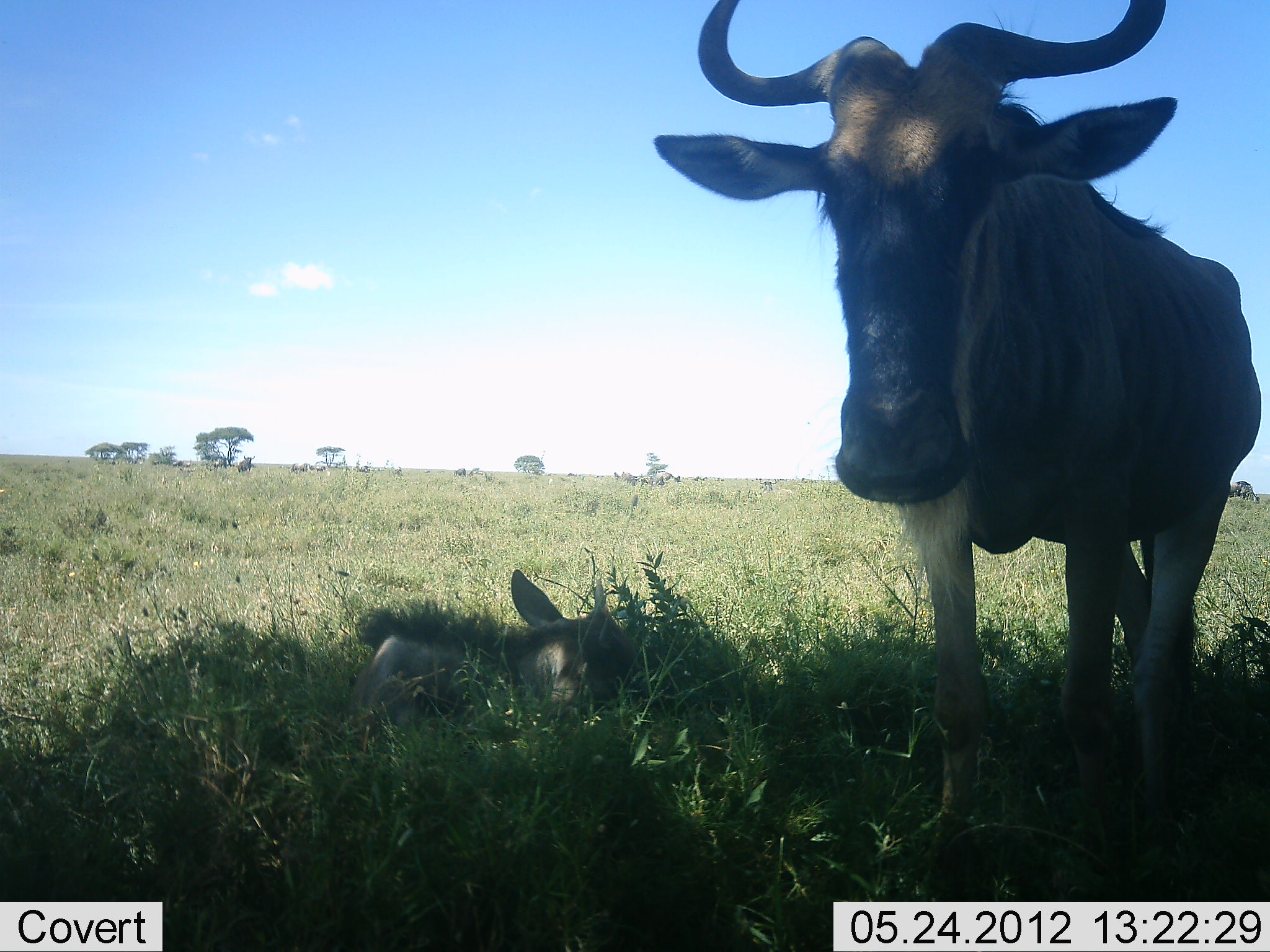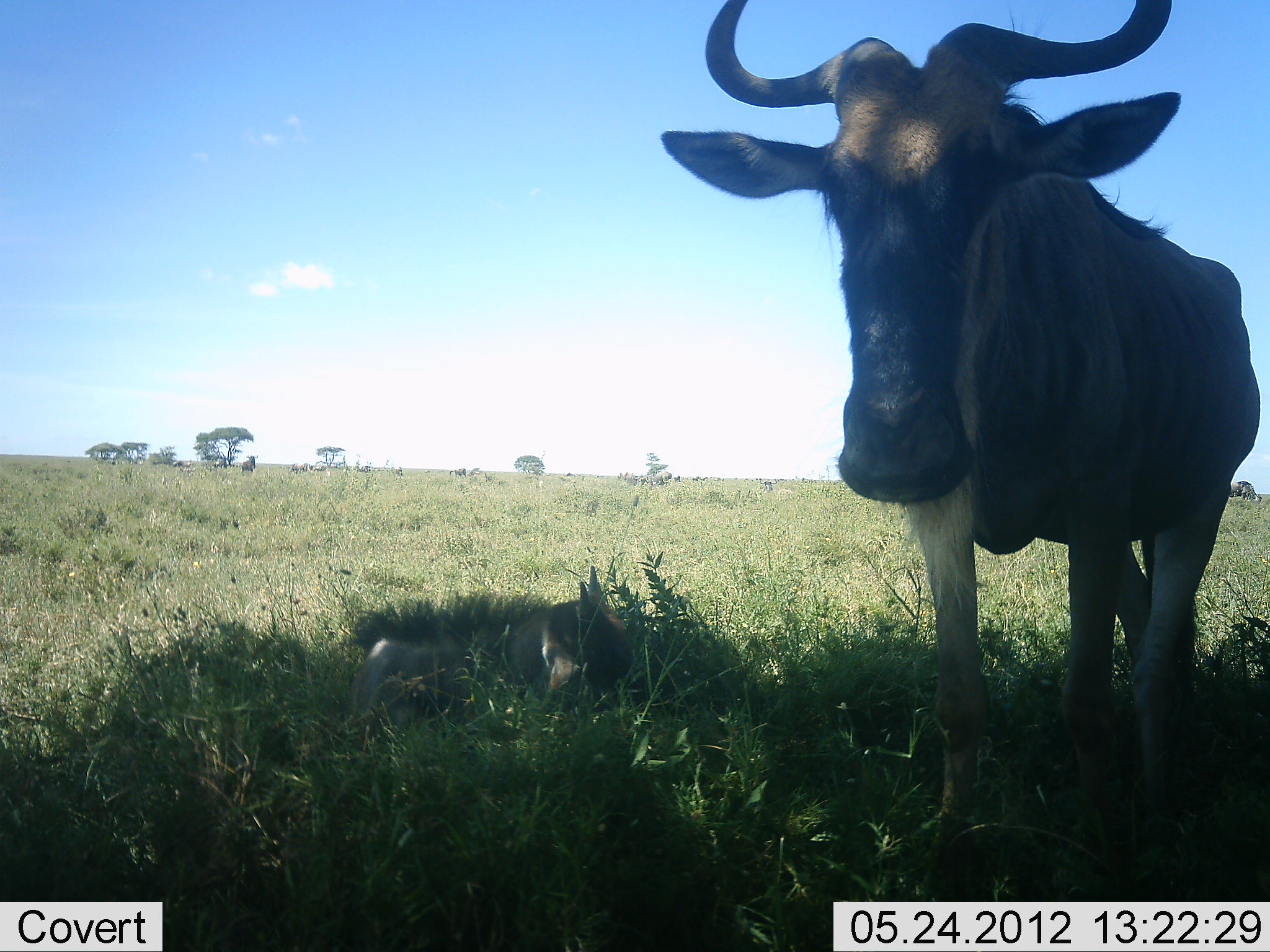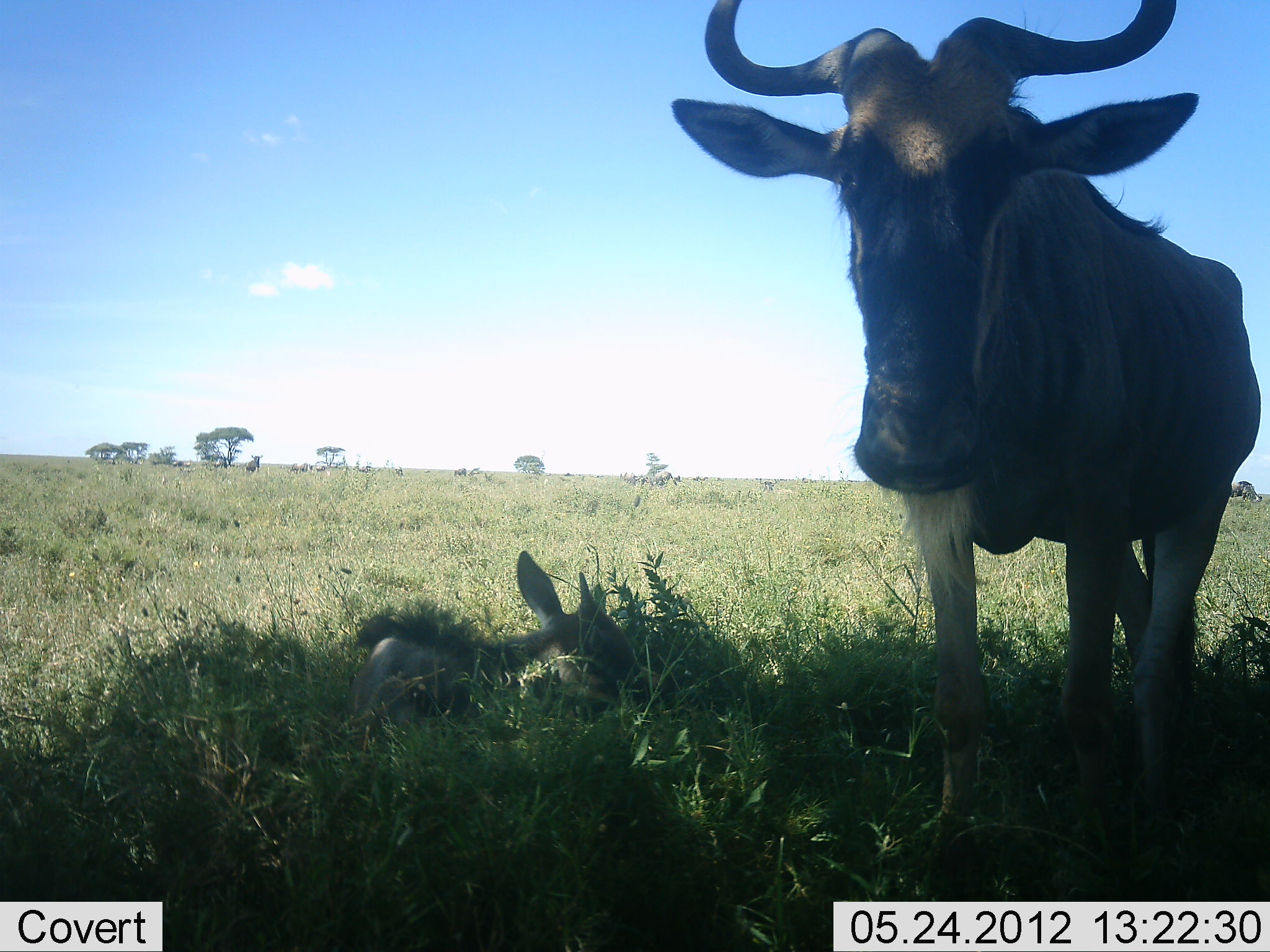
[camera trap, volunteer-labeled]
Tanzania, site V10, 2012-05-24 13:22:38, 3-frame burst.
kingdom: Animalia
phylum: Chordata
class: Mammalia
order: Artiodactyla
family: Bovidae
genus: Connochaetes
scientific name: Connochaetes taurinus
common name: blue wildebeest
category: wildebeest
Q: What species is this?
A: Wildebeest (blue wildebeest) (Connochaetes taurinus).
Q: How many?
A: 3.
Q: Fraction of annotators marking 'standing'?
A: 100%.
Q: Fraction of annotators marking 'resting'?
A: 60%.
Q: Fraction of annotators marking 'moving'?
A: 20%.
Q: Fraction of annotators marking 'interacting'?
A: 0%.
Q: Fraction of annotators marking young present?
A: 100%.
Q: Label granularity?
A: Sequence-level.